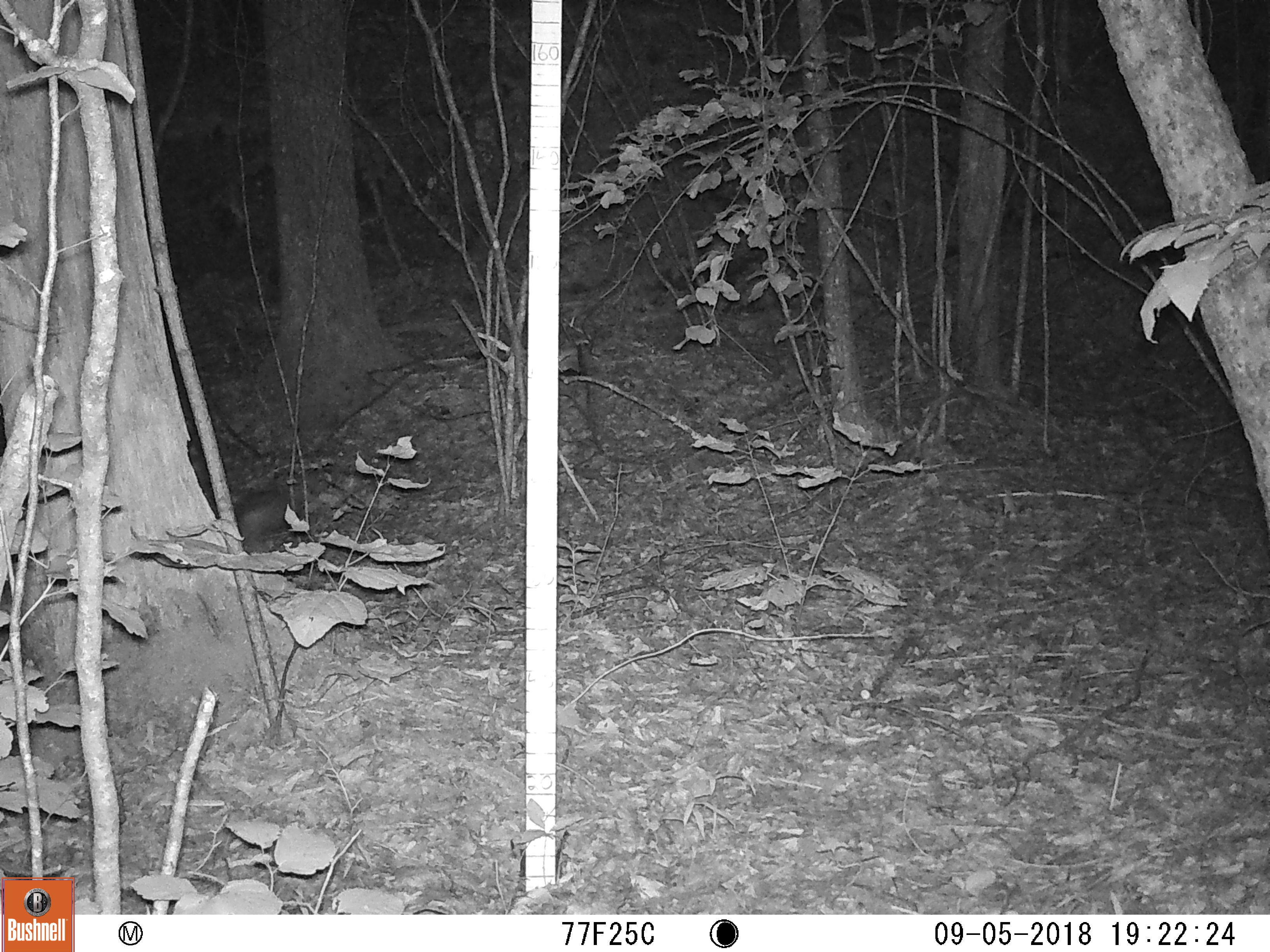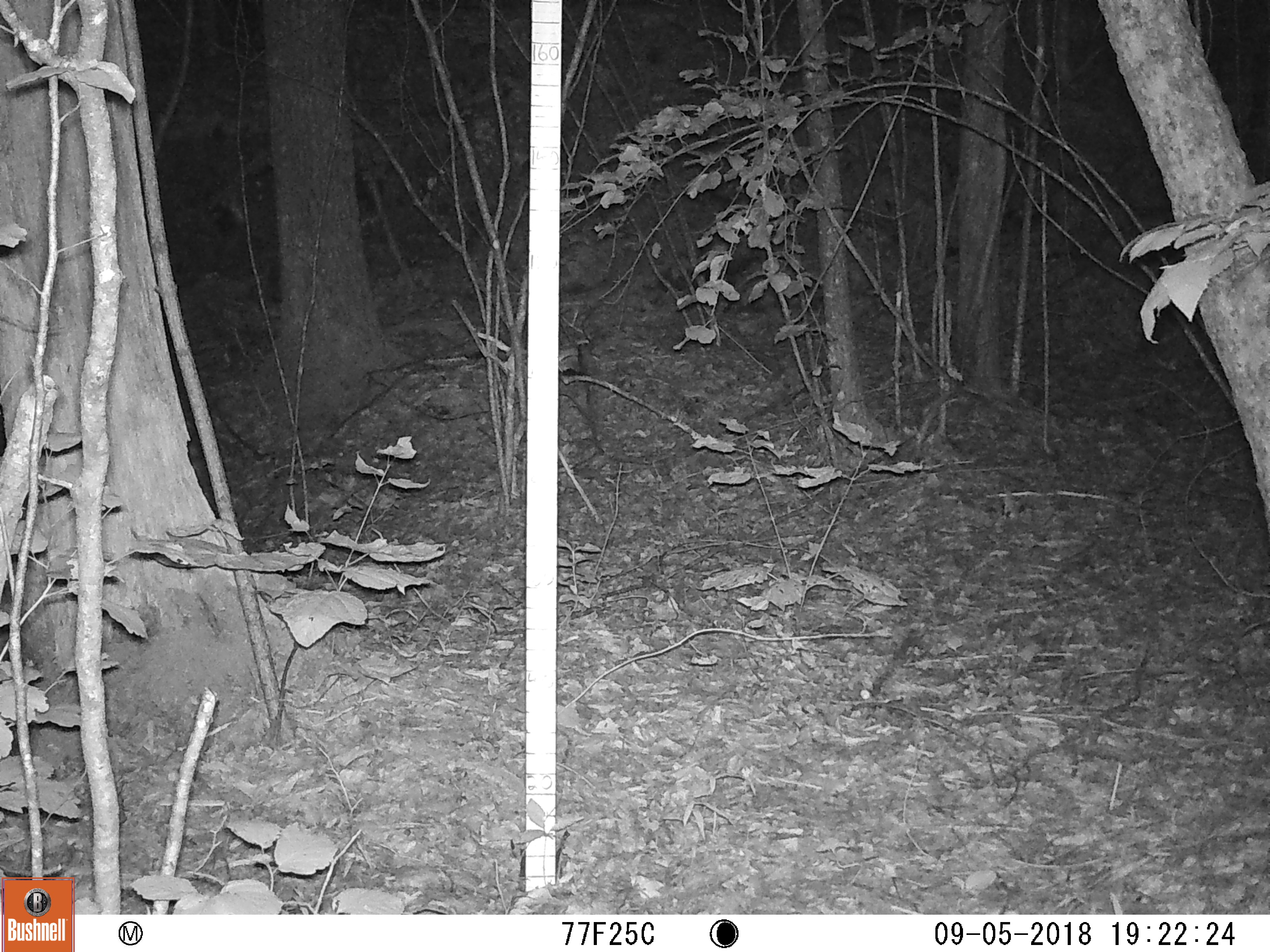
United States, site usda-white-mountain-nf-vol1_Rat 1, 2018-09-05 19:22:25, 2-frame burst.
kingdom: Animalia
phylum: Chordata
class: Mammalia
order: Lagomorpha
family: Leporidae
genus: Lepus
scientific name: Lepus americanus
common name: snowshoe hare